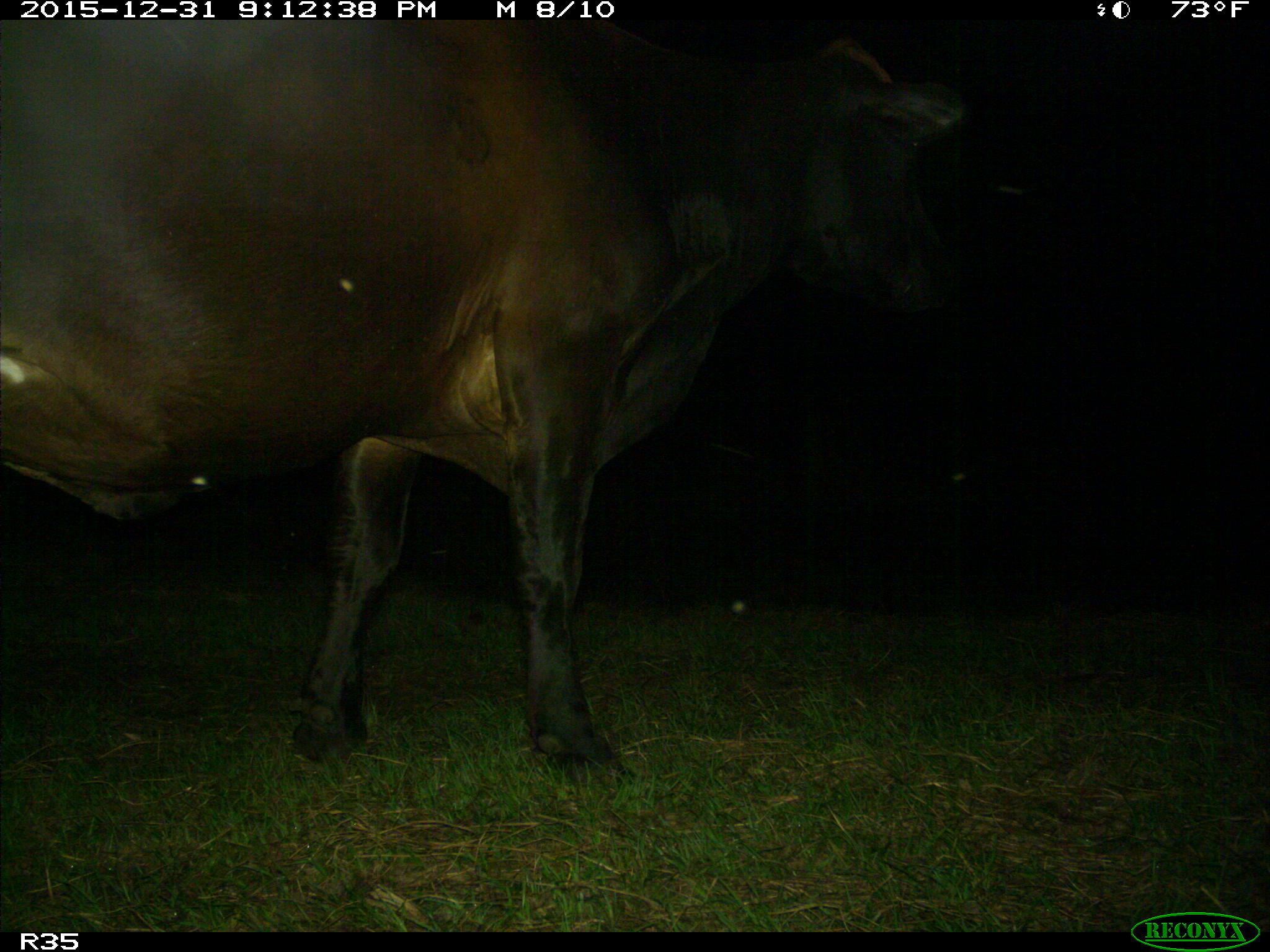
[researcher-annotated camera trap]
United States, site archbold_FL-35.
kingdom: Animalia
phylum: Chordata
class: Mammalia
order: Artiodactyla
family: Bovidae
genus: Bos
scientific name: Bos taurus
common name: domestic cow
Bos taurus (domestic cow).